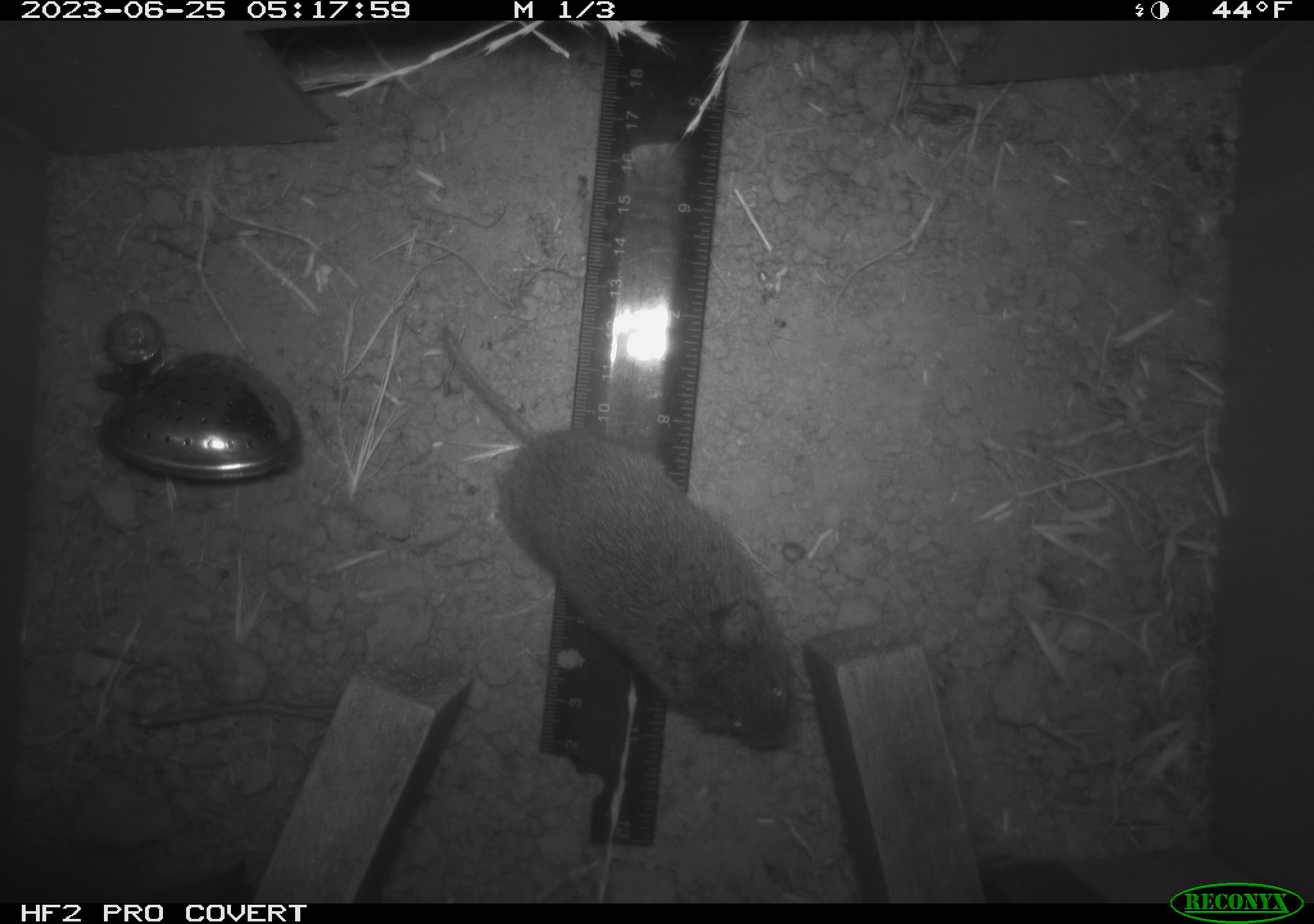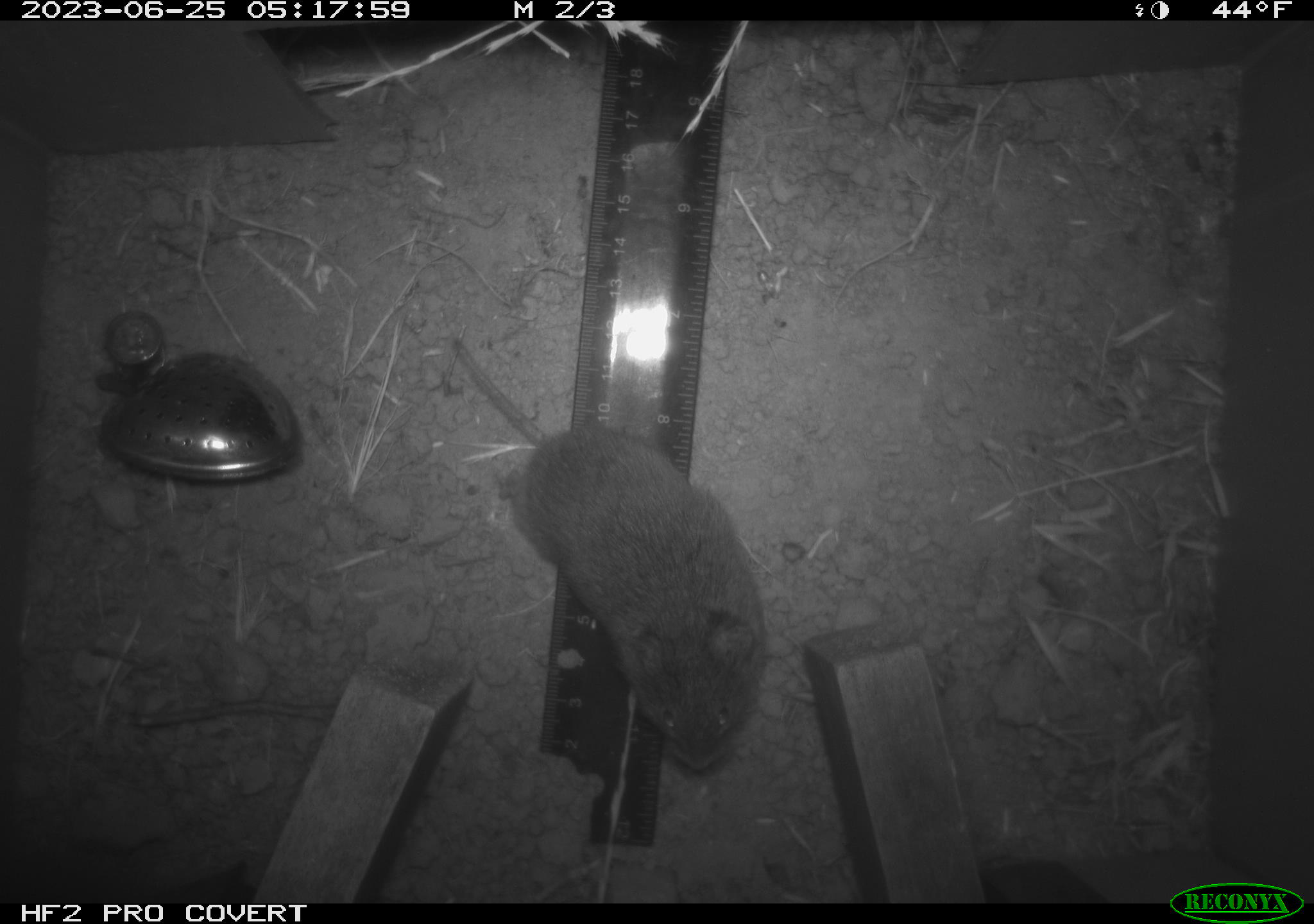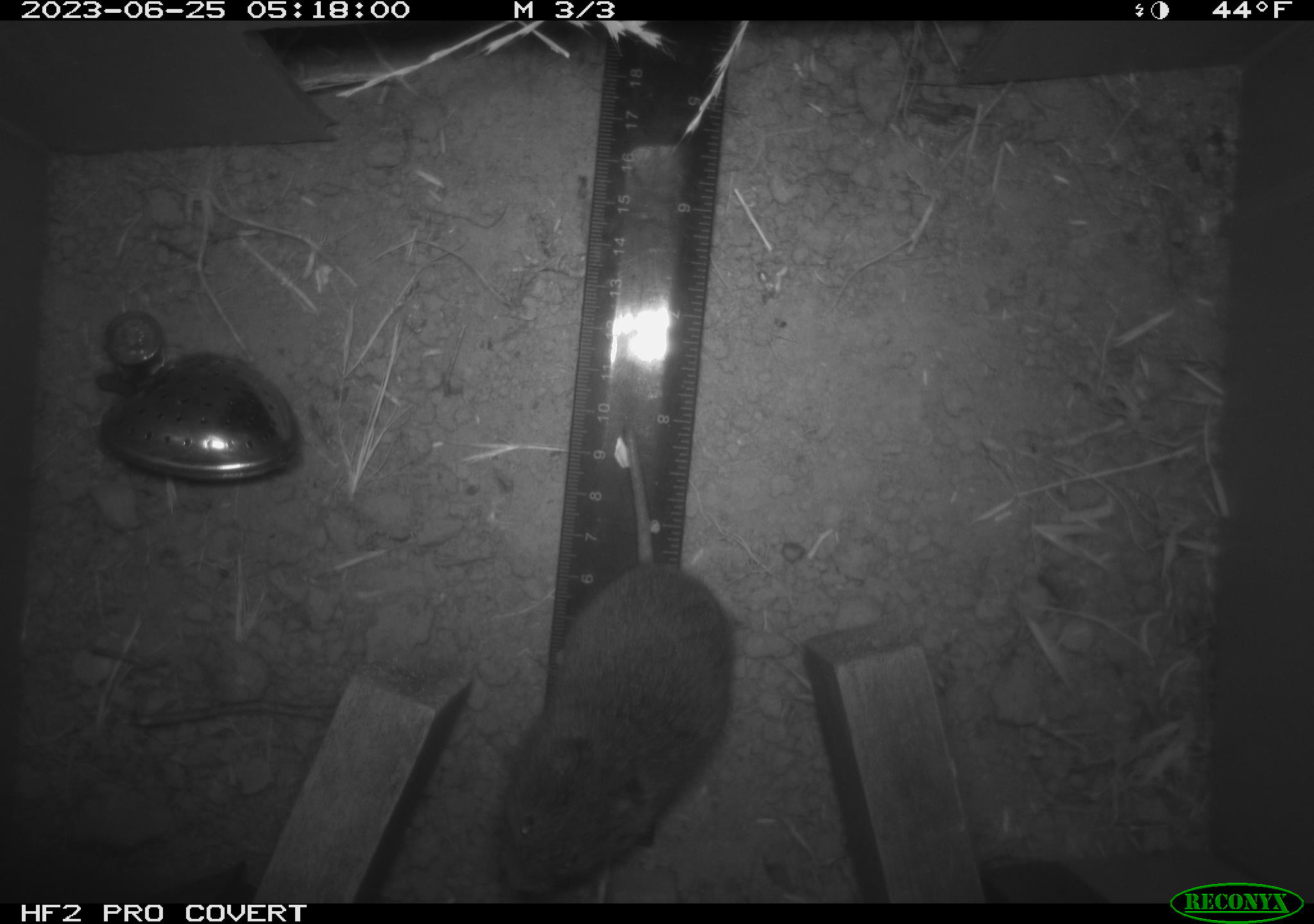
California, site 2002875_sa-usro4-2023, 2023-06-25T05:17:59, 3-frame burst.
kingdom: Animalia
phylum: Chordata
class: Mammalia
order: Rodentia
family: Cricetidae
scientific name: Arvicolinae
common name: voles, lemmings, and muskrats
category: arvicolinae subfamily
Arvicolinae subfamily (voles, lemmings, and muskrats) (Arvicolinae).